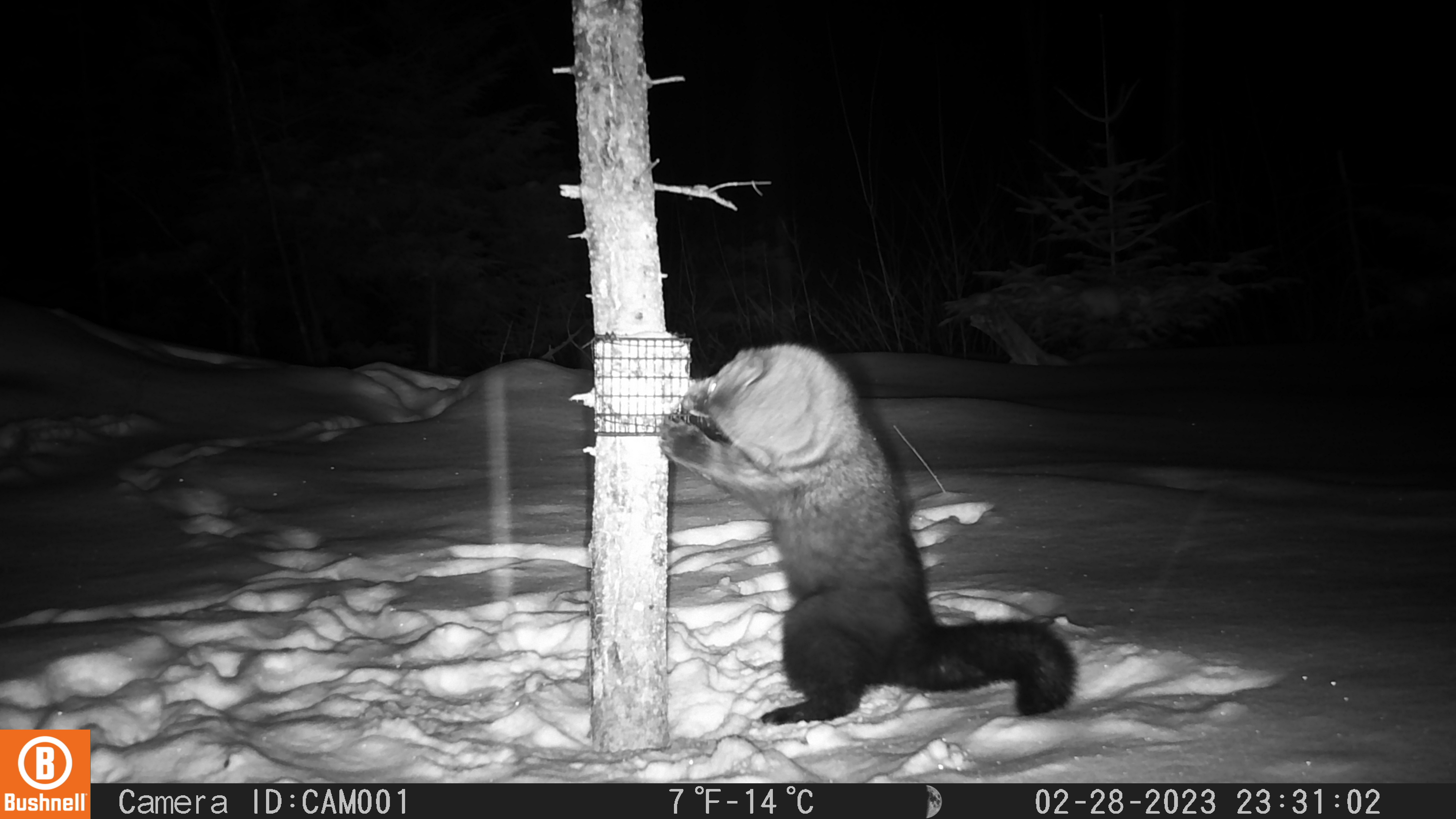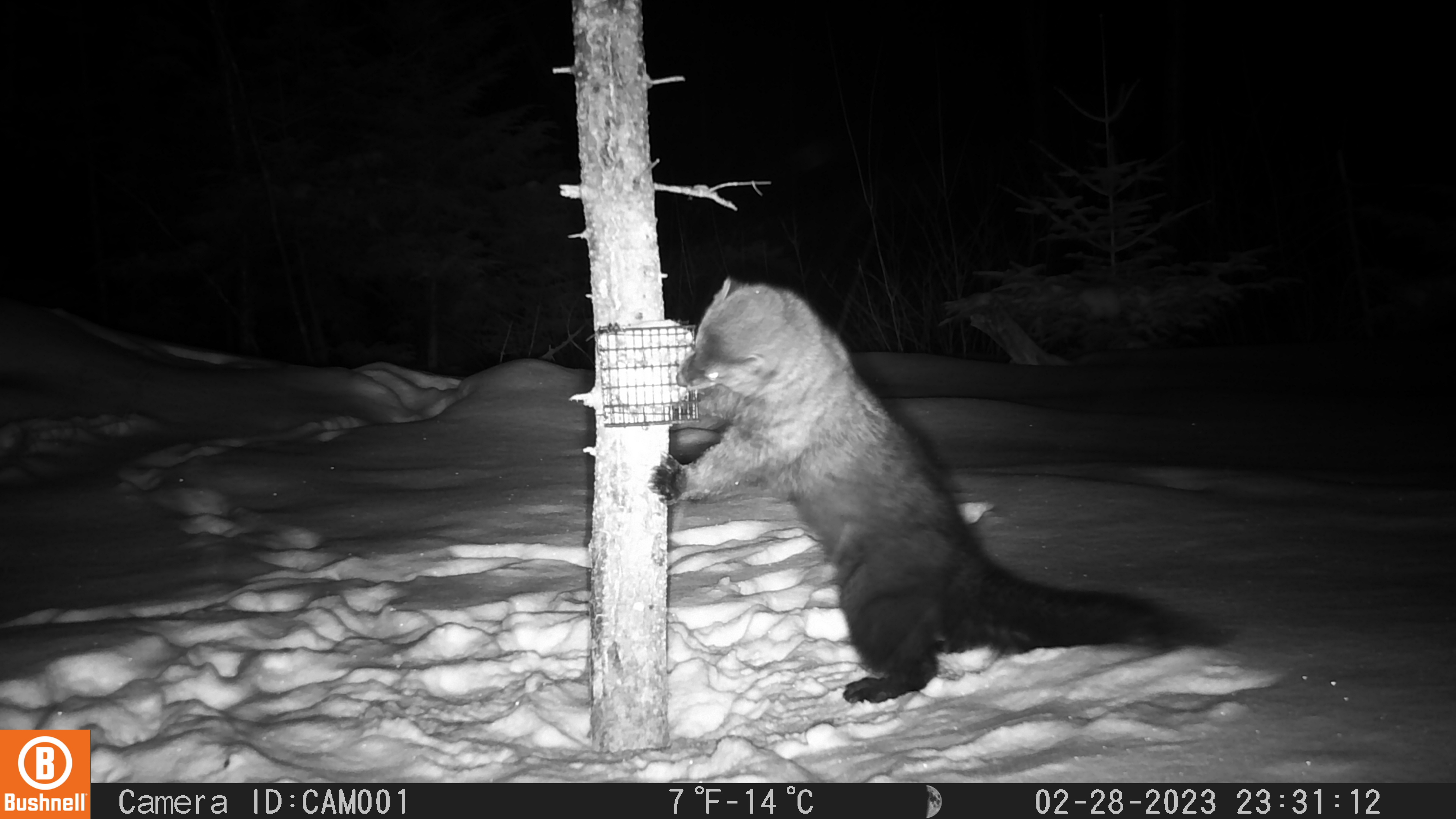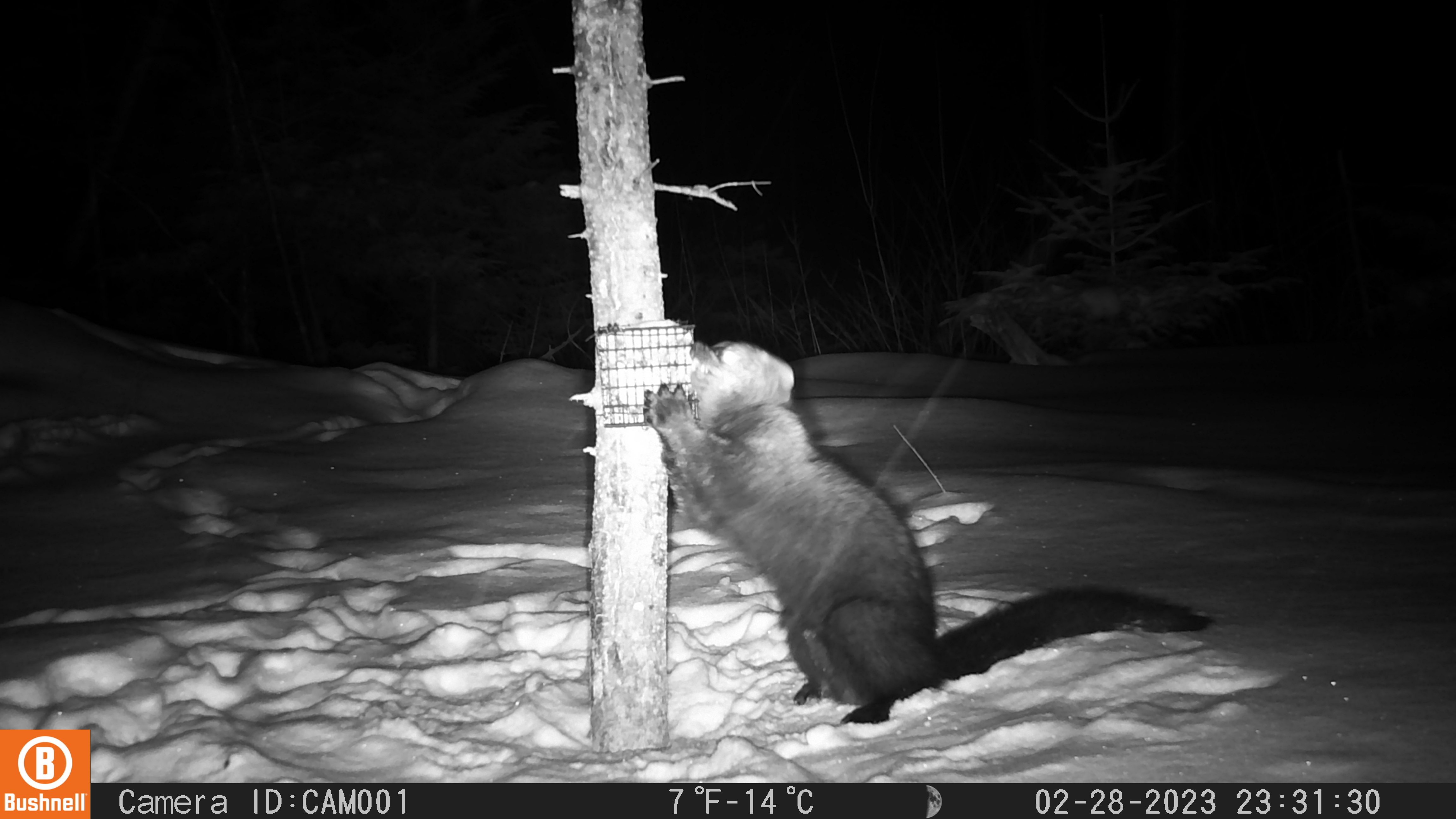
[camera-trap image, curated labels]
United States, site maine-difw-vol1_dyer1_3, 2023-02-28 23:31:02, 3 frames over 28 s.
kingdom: Animalia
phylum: Chordata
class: Mammalia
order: Carnivora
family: Mustelidae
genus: Pekania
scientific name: Pekania pennanti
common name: fisher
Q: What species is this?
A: Fisher (Pekania pennanti).